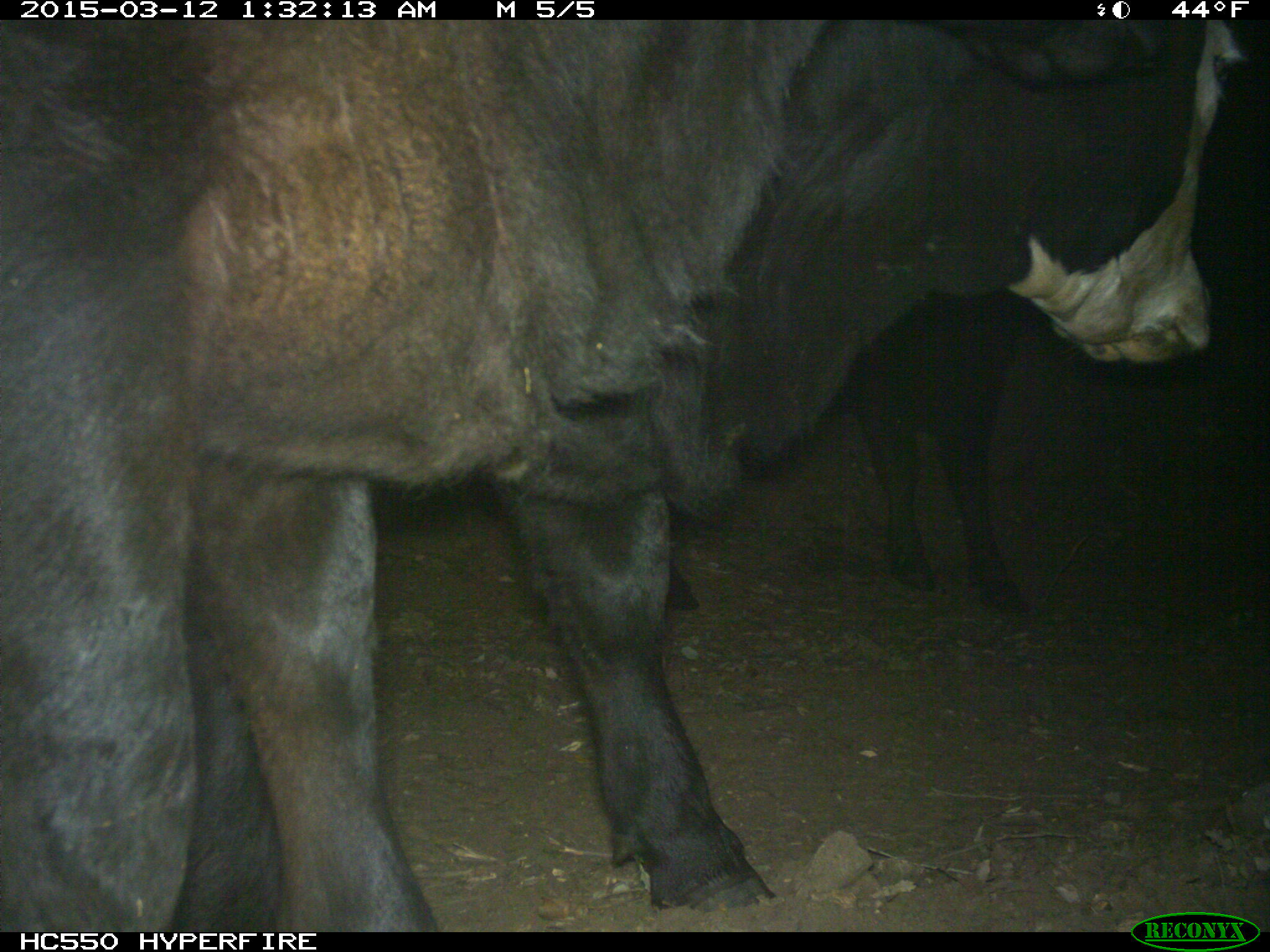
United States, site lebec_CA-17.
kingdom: Animalia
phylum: Chordata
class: Mammalia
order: Artiodactyla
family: Bovidae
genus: Bos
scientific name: Bos taurus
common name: domestic cow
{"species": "Bos taurus (domestic cow)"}